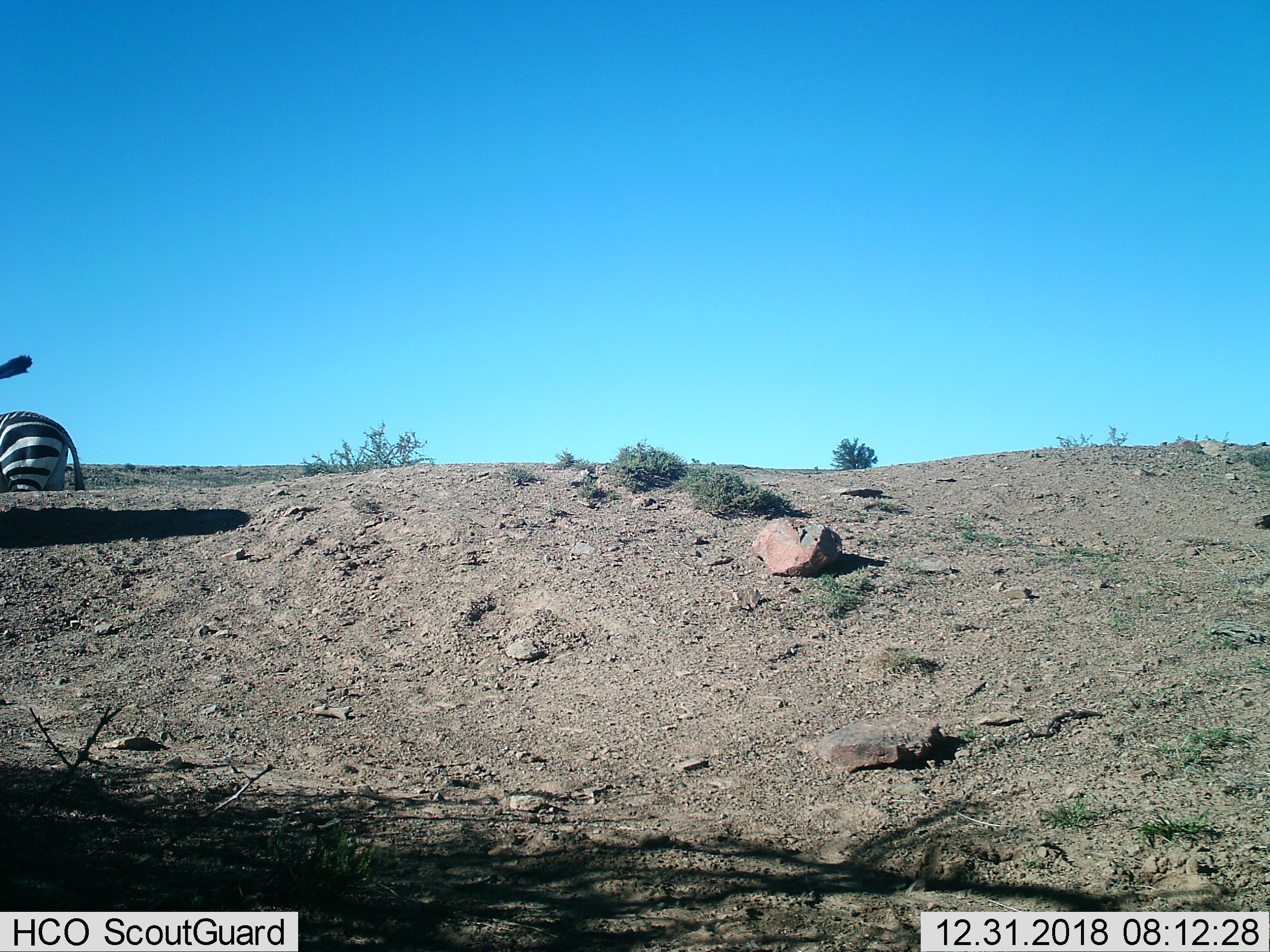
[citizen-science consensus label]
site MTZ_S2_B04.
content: unidentified animal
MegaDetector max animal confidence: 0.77